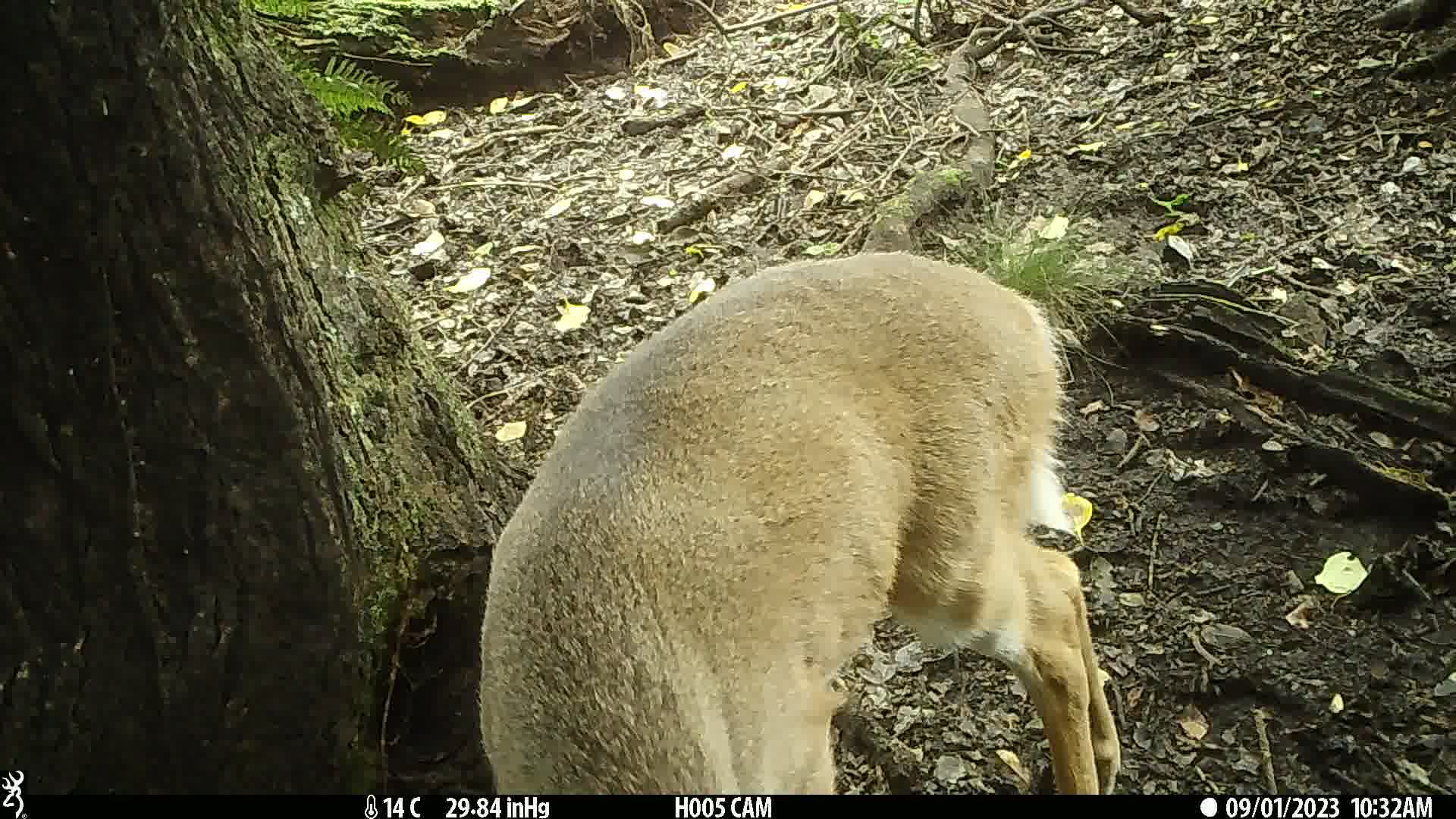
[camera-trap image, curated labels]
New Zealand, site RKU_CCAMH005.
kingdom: Animalia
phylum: Chordata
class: Mammalia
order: Artiodactyla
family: Cervidae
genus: Odocoileus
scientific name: Odocoileus virginianus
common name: white-tailed deer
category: white tailed deer